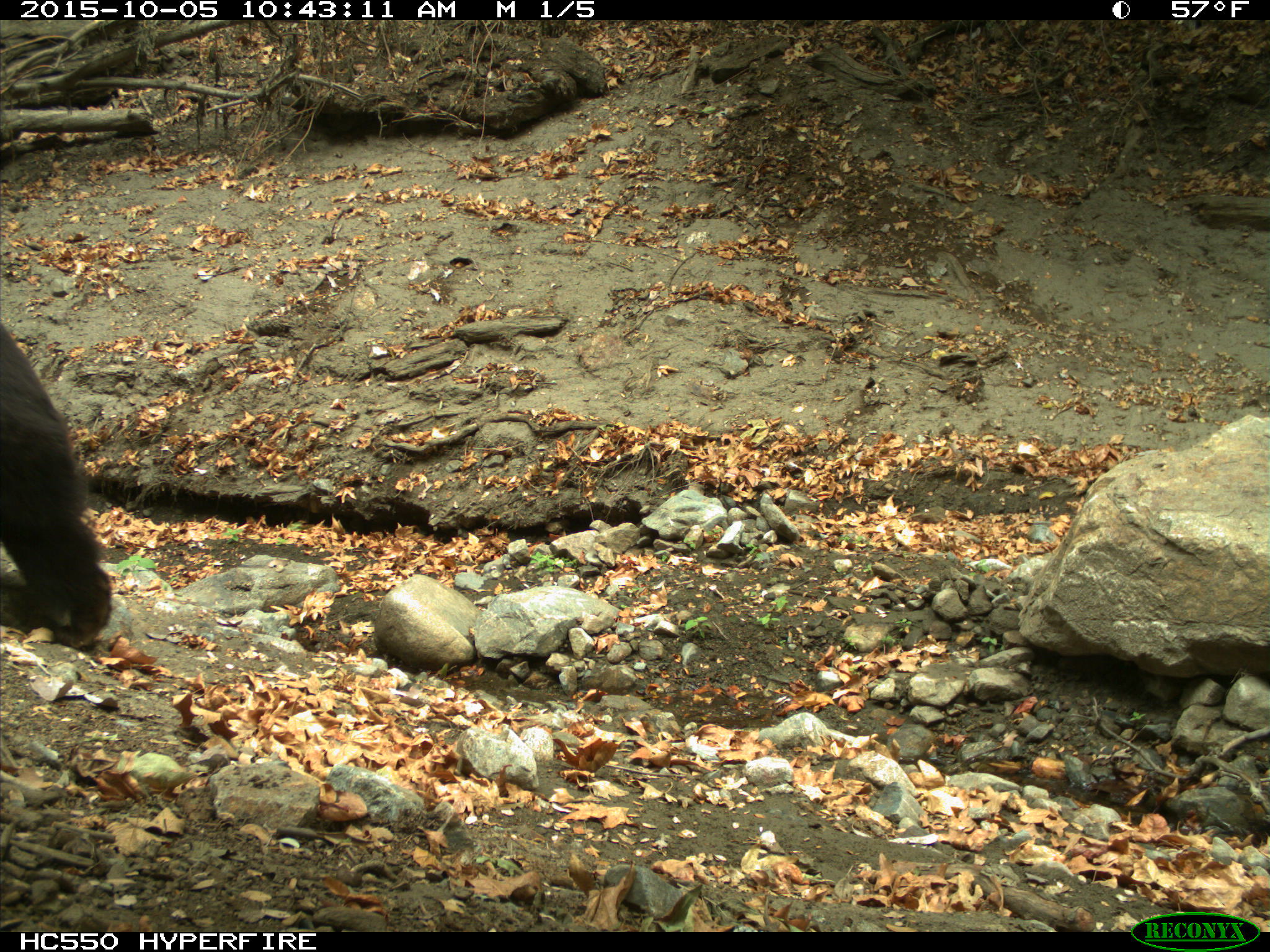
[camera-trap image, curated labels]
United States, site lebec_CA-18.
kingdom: Animalia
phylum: Chordata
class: Mammalia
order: Carnivora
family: Ursidae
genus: Ursus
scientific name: Ursus americanus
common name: american black bear